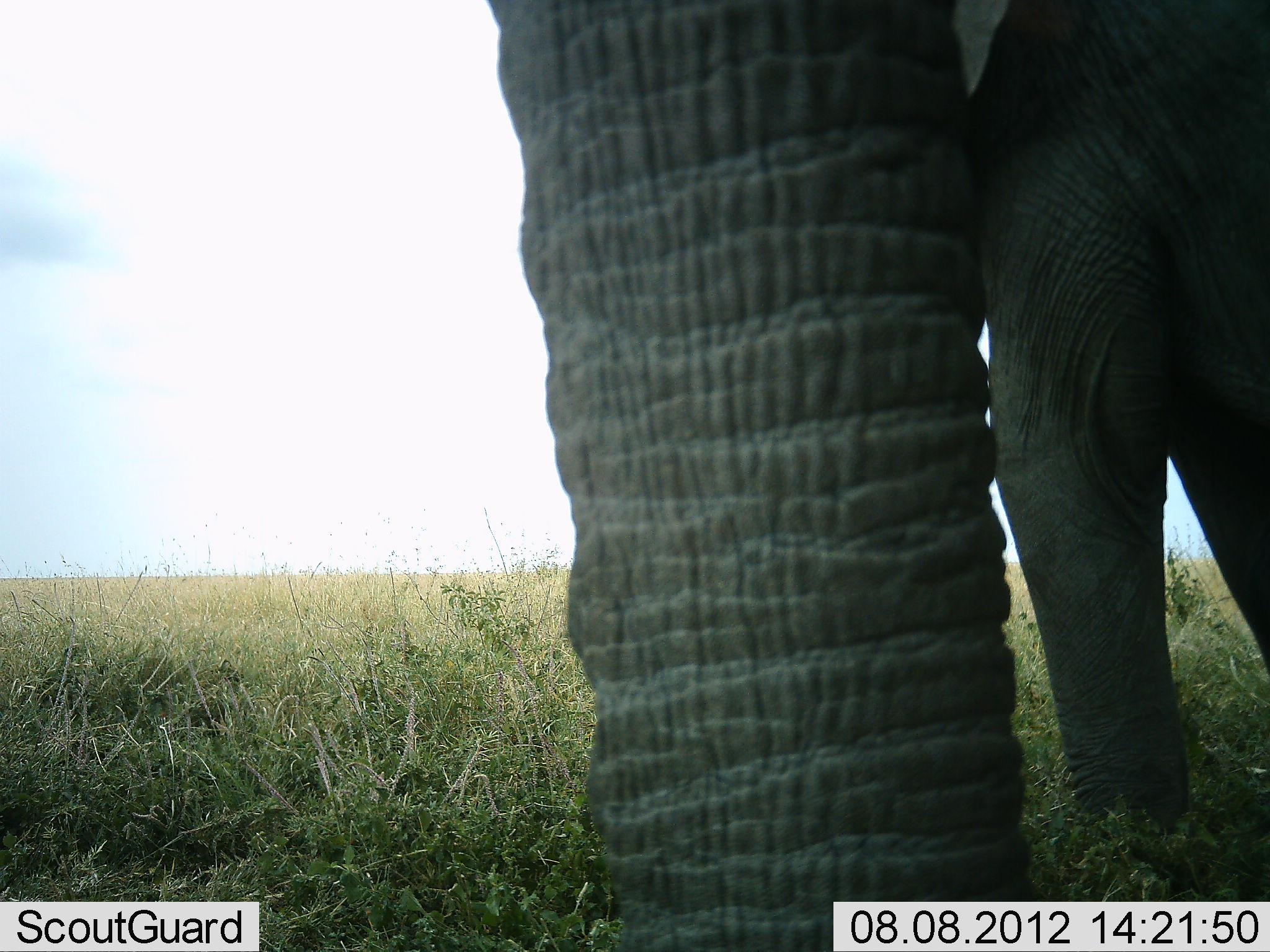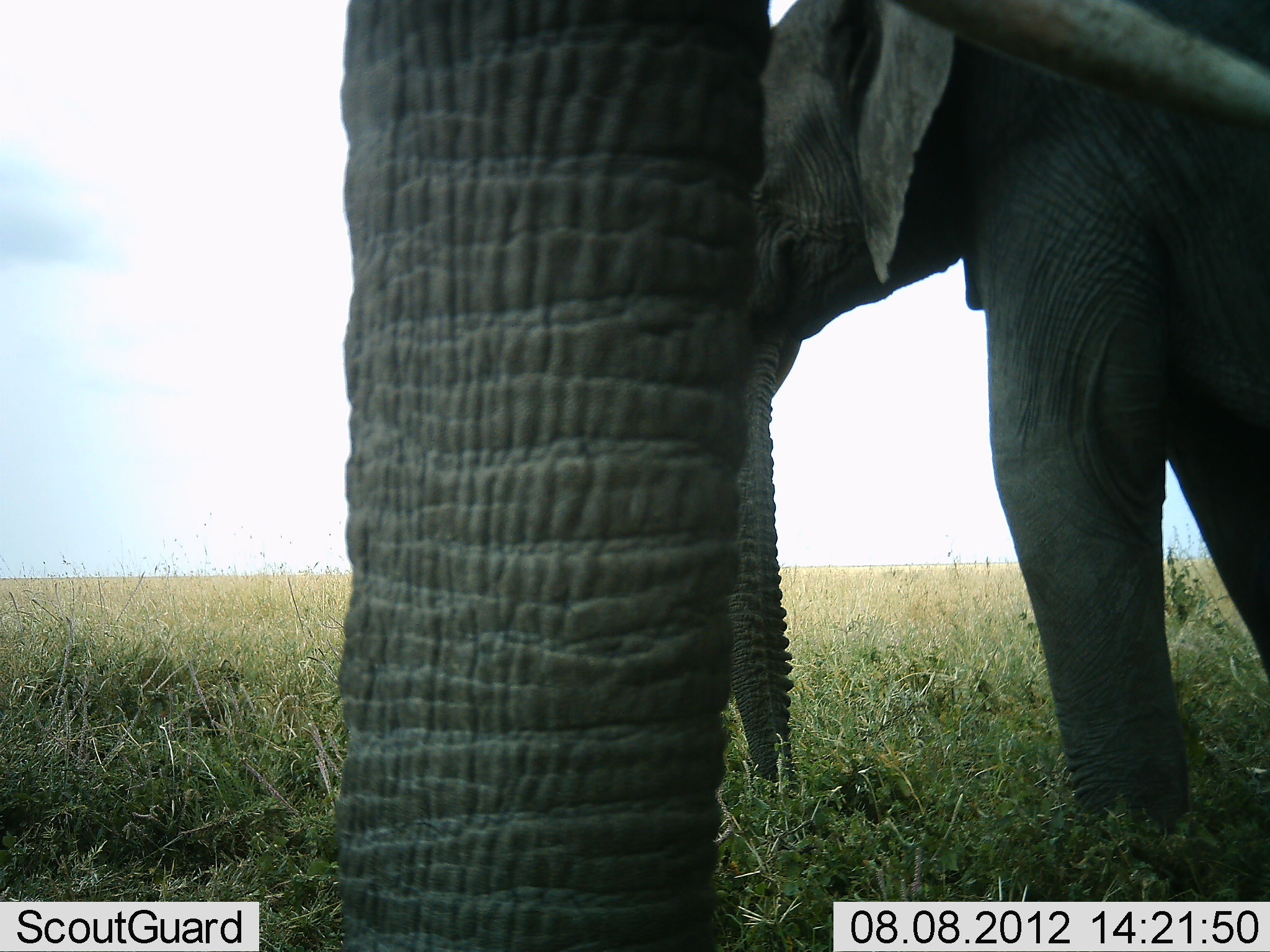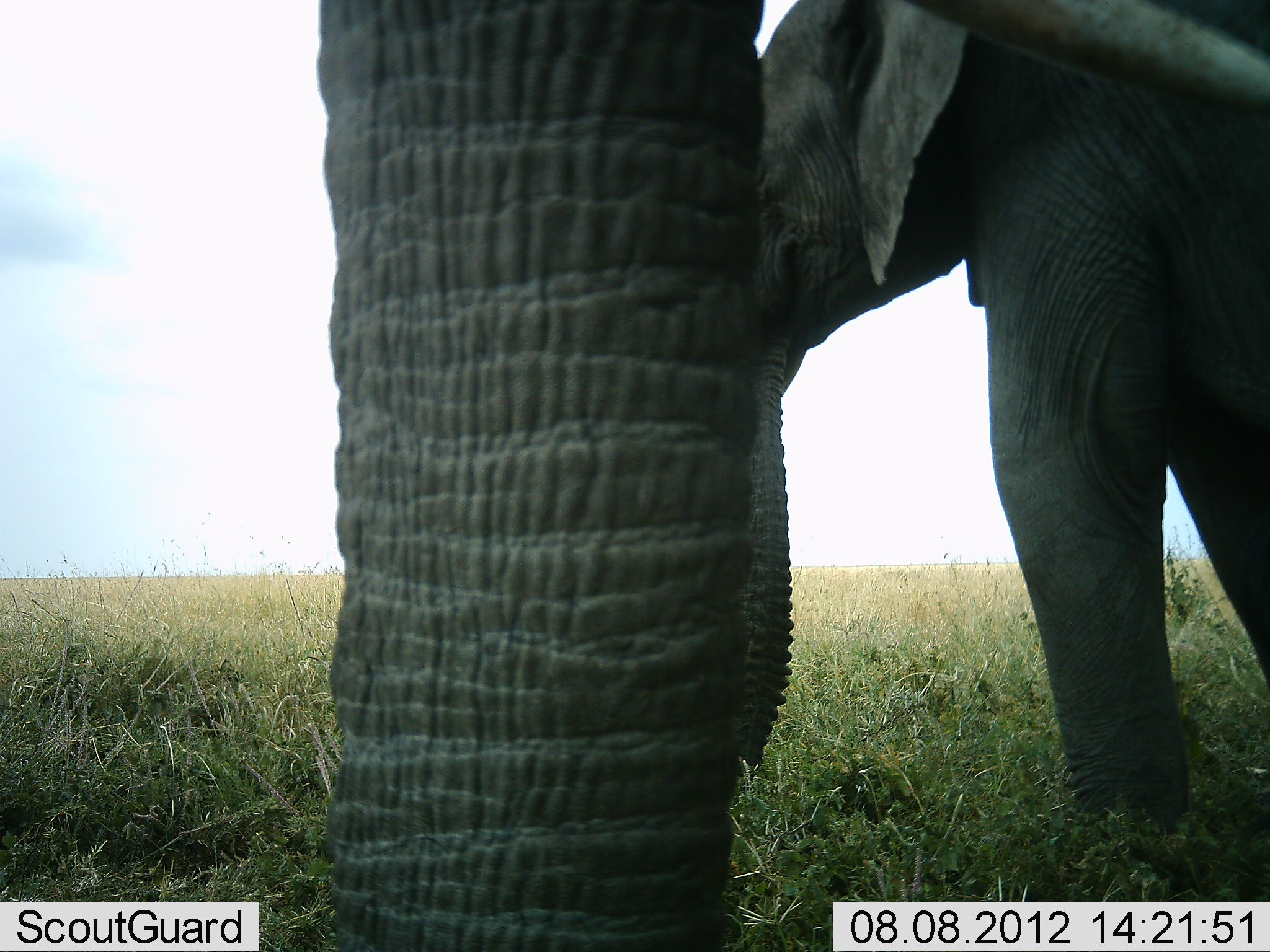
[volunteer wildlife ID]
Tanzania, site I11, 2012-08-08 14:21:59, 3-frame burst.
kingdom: Animalia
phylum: Chordata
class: Mammalia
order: Proboscidea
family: Elephantidae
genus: Loxodonta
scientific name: Loxodonta africana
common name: african bush elephant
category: elephant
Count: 2.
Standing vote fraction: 90%.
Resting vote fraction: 0%.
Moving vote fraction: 10%.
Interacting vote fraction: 0%.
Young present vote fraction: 10%.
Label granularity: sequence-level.